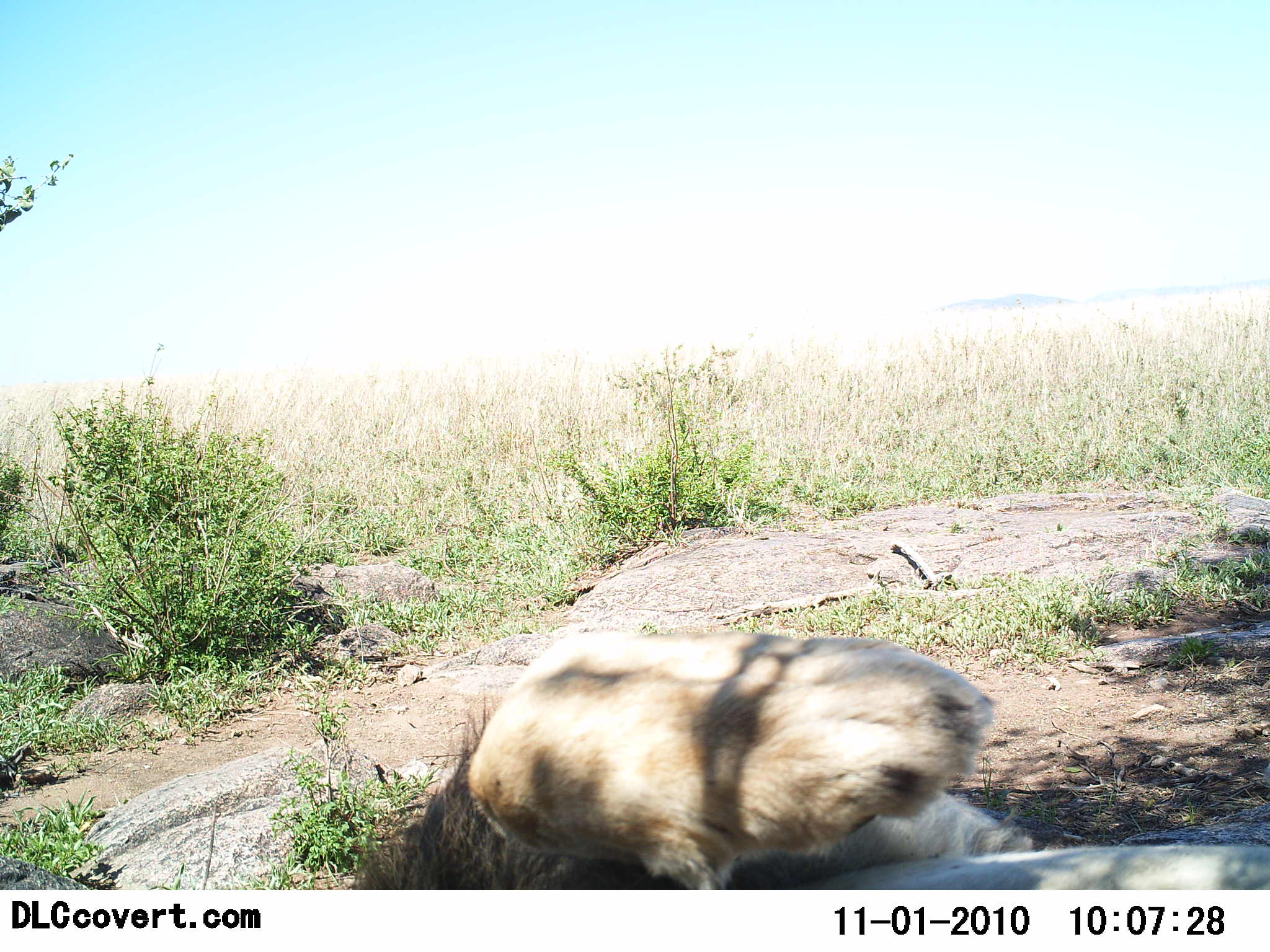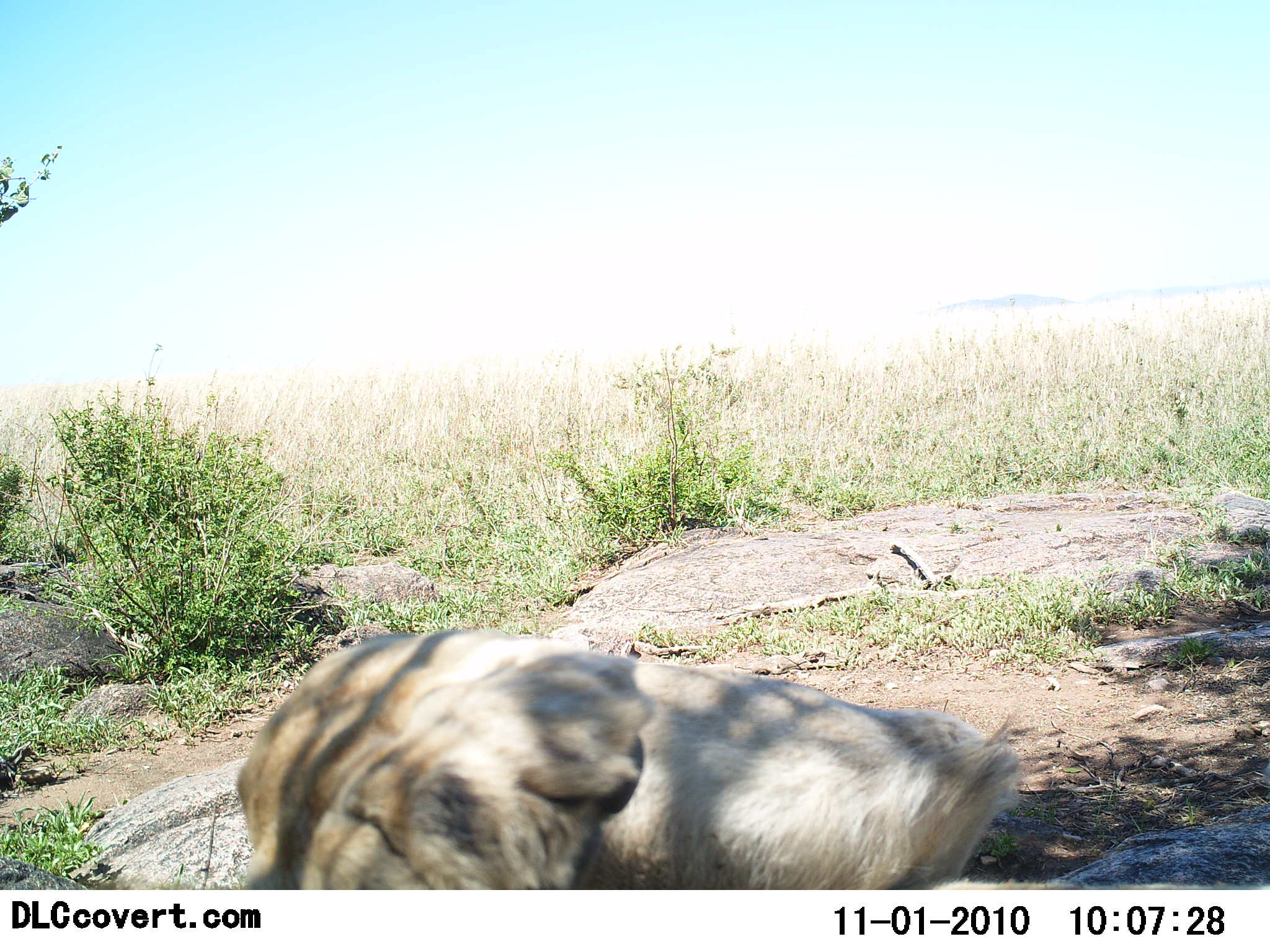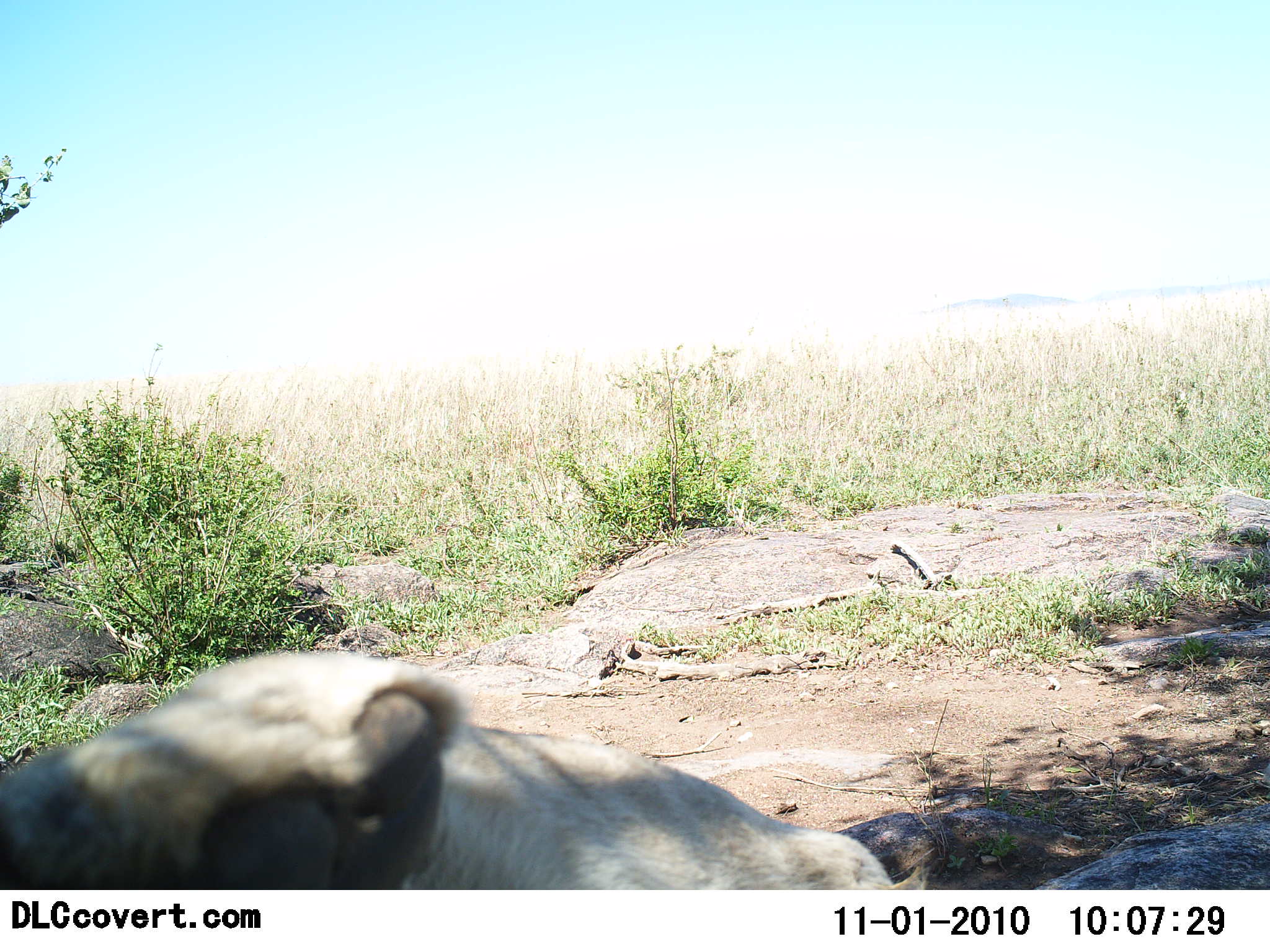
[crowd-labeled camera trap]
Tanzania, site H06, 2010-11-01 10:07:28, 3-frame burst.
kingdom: Animalia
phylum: Chordata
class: Mammalia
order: Carnivora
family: Felidae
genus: Panthera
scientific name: Panthera leo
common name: lion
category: lionmale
Lionmale (lion) (Panthera leo), count 1. Behavior (volunteer vote fractions): standing 0%, resting 93%, moving 0%, interacting 7%. Young present (vote fraction): 0%. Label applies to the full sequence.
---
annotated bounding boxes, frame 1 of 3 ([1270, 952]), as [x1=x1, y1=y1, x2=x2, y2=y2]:
animal: [x1=348, y1=627, x2=1036, y2=889]; [x1=800, y1=843, x2=1270, y2=889]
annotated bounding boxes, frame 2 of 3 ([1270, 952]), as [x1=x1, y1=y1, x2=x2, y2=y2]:
animal: [x1=230, y1=626, x2=1027, y2=890]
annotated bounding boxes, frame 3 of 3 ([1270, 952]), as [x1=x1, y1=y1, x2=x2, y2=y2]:
animal: [x1=0, y1=646, x2=932, y2=890]